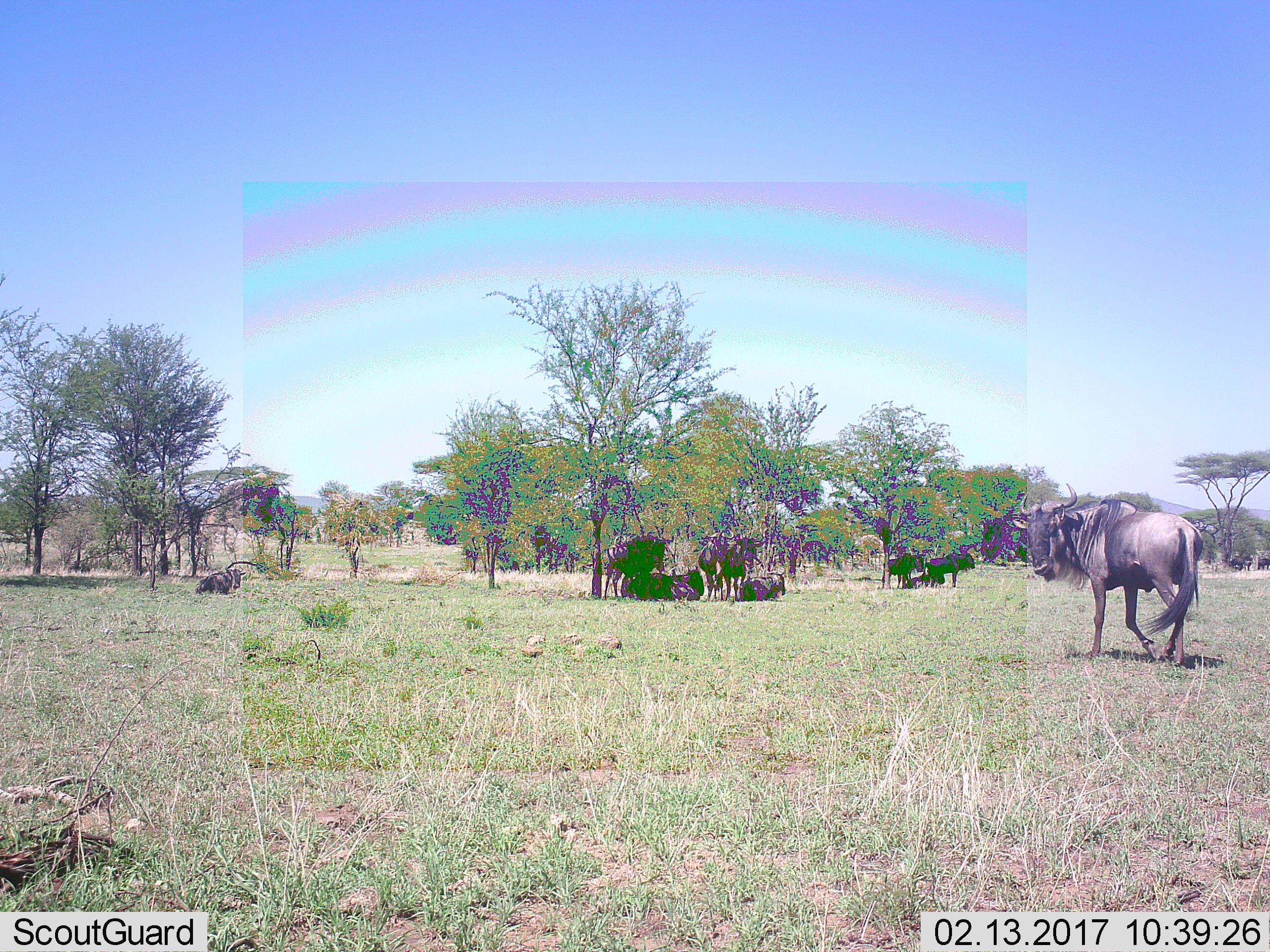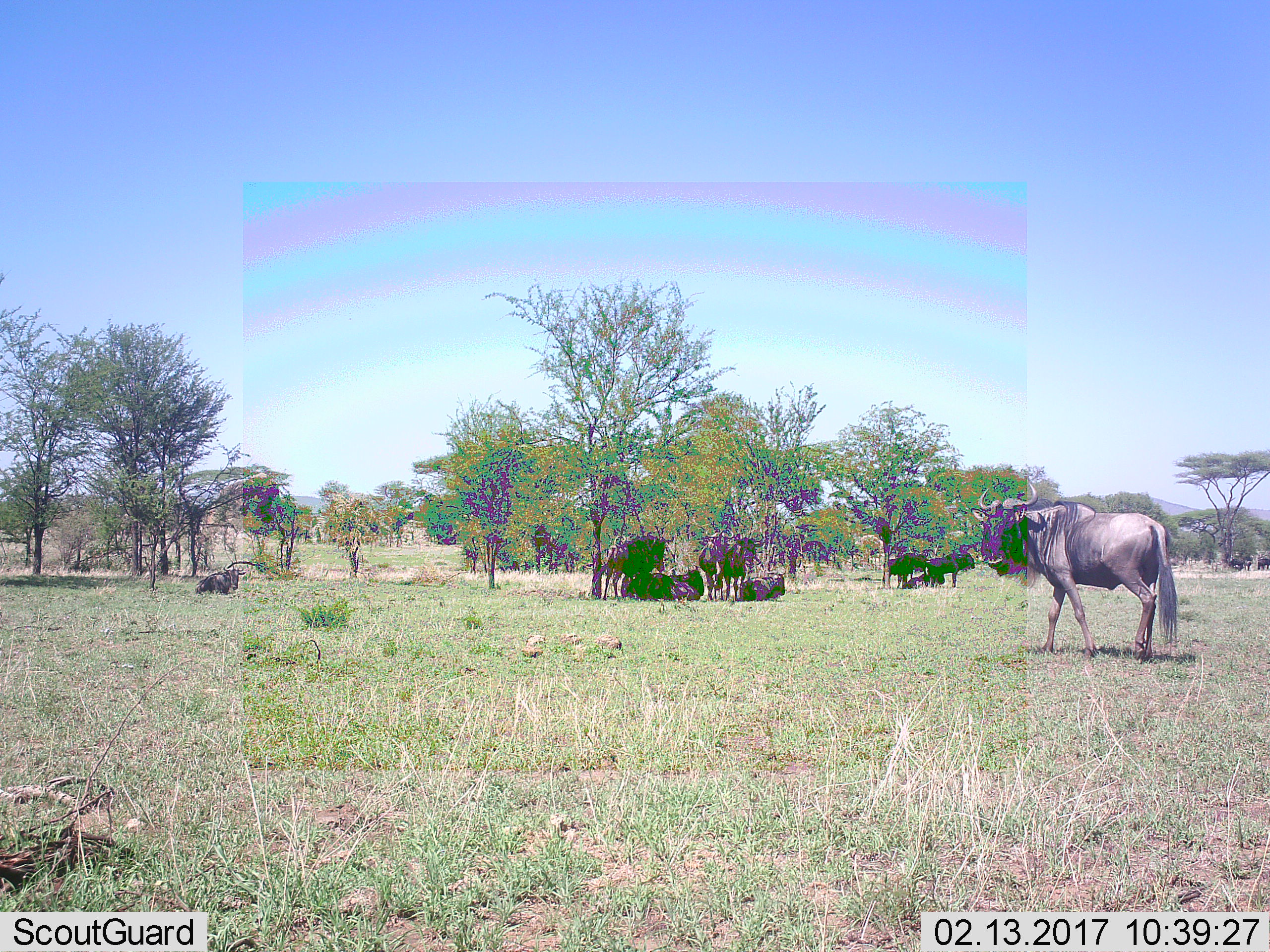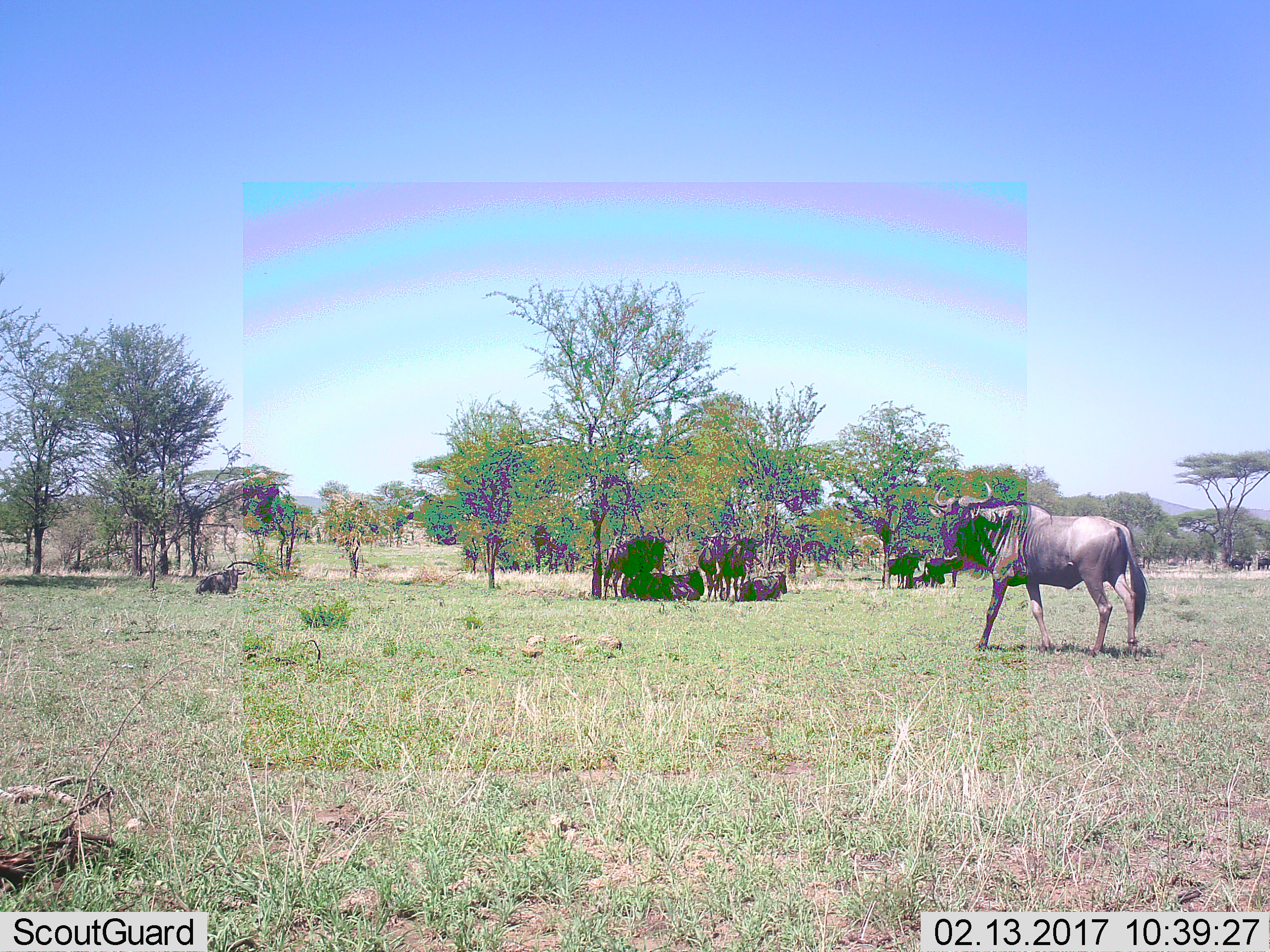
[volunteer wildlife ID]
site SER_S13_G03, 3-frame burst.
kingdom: Animalia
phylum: Chordata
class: Mammalia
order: Artiodactyla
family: Bovidae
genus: Connochaetes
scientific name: Connochaetes taurinus taurinus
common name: blue wildebeest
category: wildebeestblue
Wildebeestblue (blue wildebeest) (Connochaetes taurinus taurinus), count 10. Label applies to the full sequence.